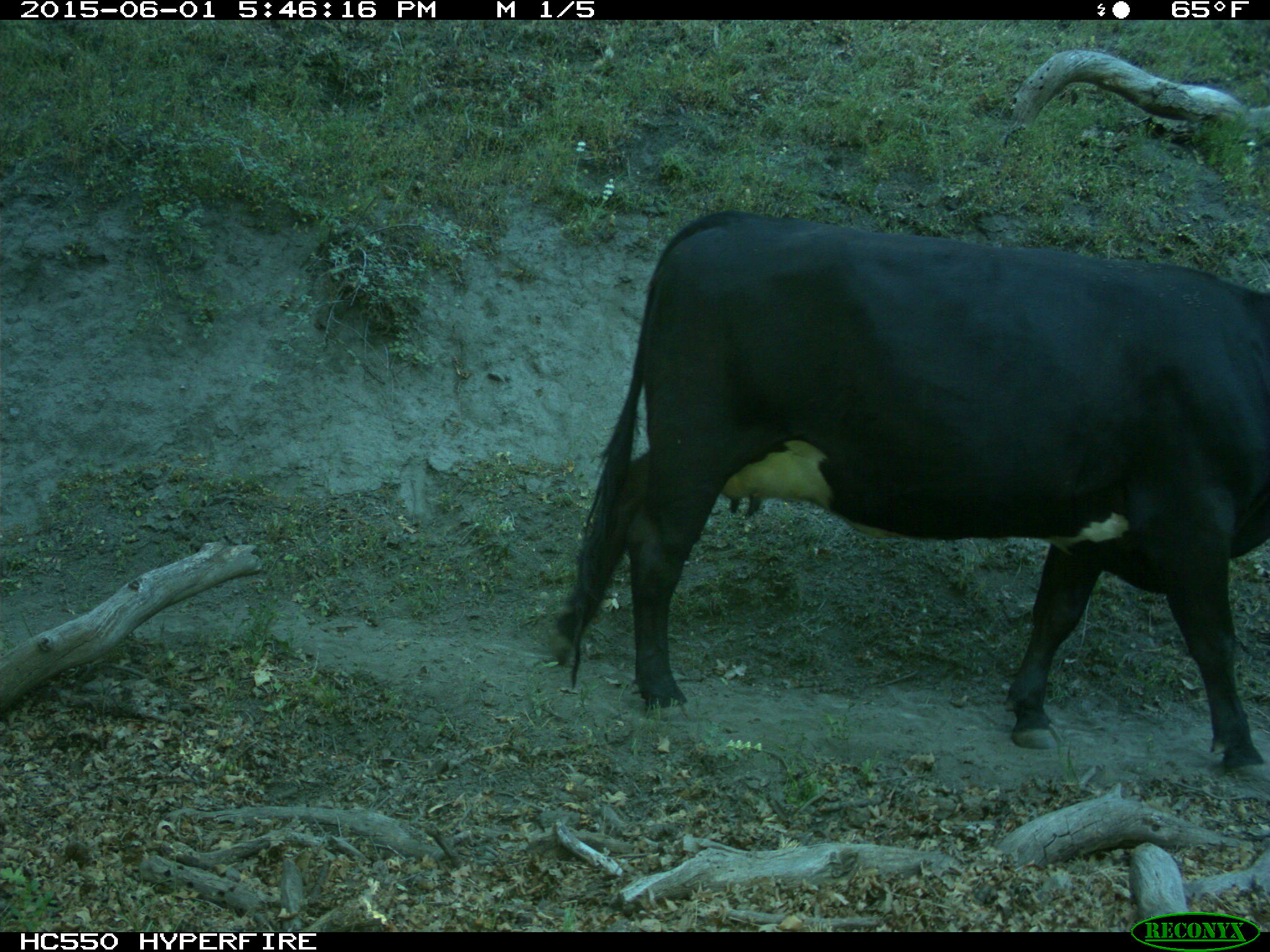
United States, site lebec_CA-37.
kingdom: Animalia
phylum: Chordata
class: Mammalia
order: Artiodactyla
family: Bovidae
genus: Bos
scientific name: Bos taurus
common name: domestic cow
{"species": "Bos taurus (domestic cow)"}